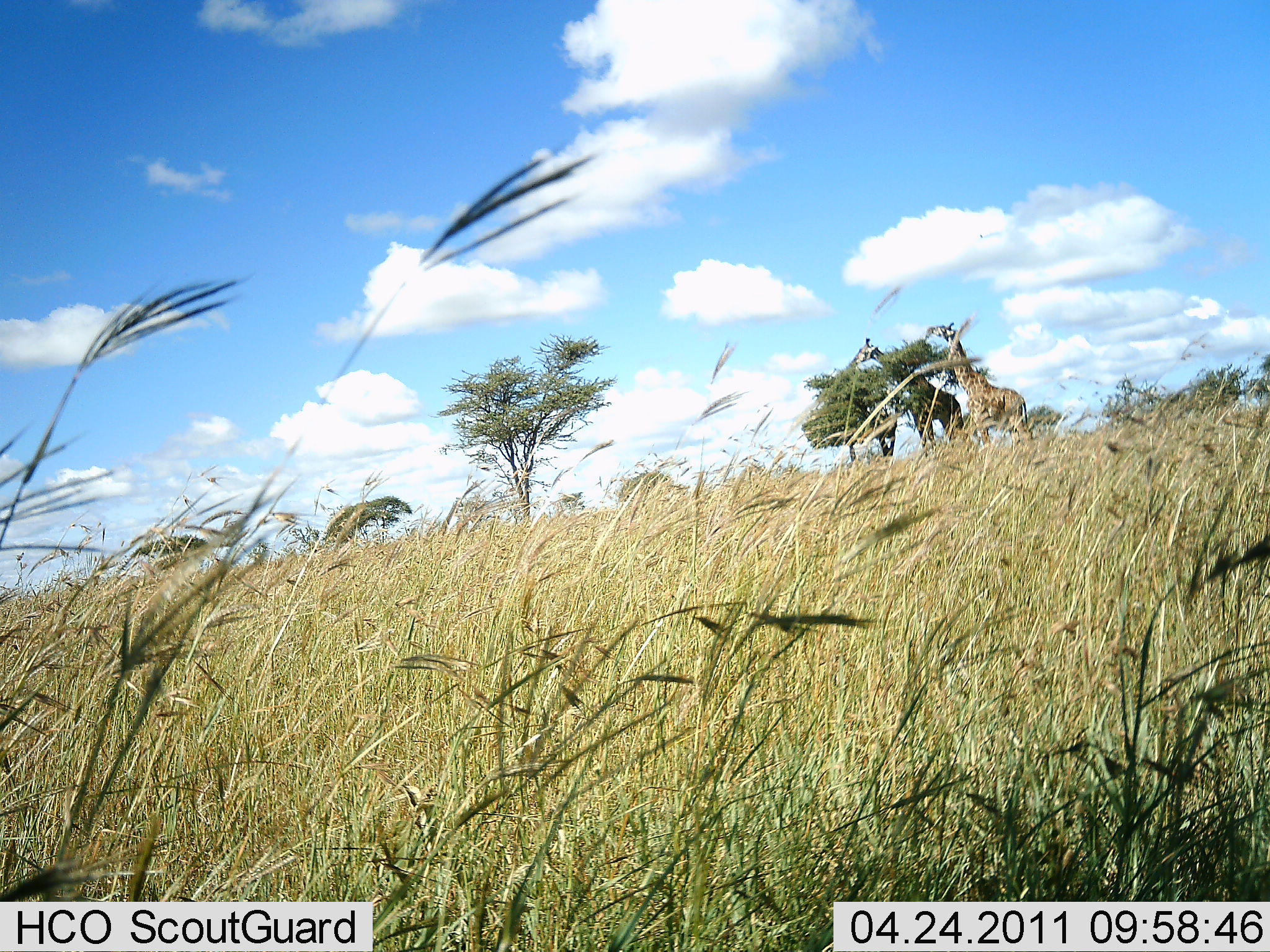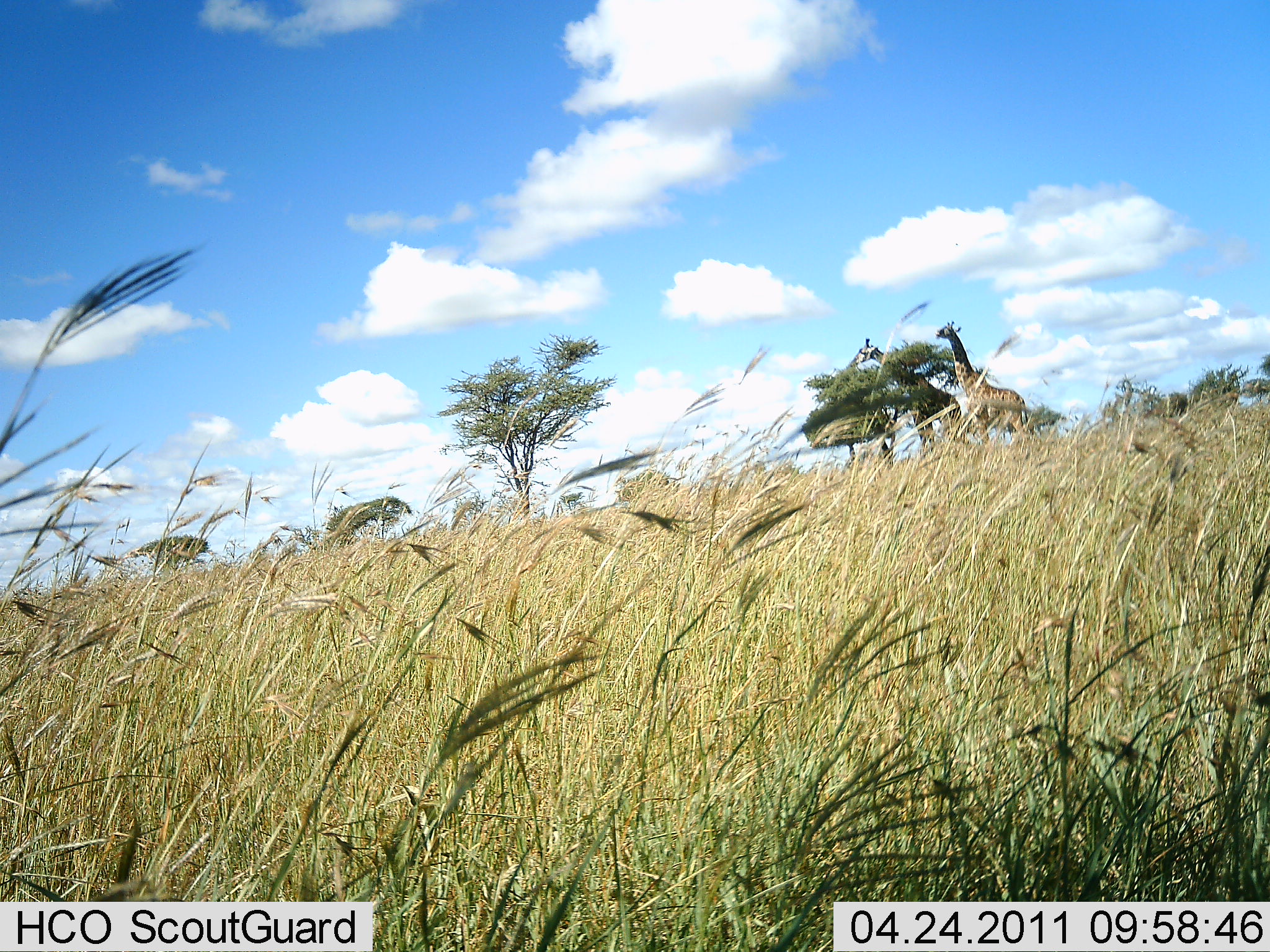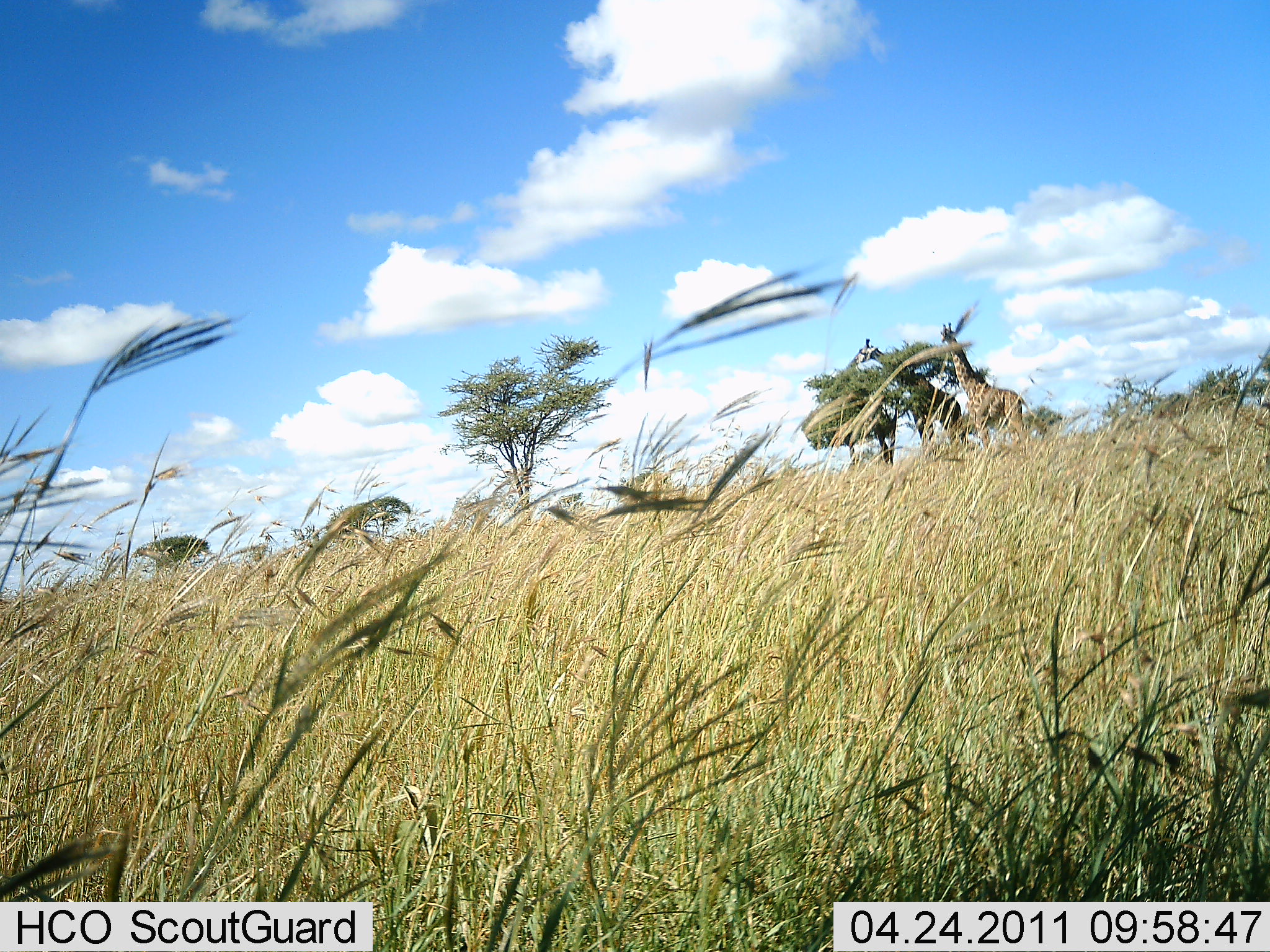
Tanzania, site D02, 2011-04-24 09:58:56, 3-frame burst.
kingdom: Animalia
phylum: Chordata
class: Mammalia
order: Artiodactyla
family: Giraffidae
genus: Giraffa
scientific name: Giraffa camelopardalis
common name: giraffe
Giraffe (Giraffa camelopardalis), count 2. Behavior (volunteer vote fractions): standing 43%, resting 0%, moving 0%, interacting 0%. Young present (vote fraction): 0%. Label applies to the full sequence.